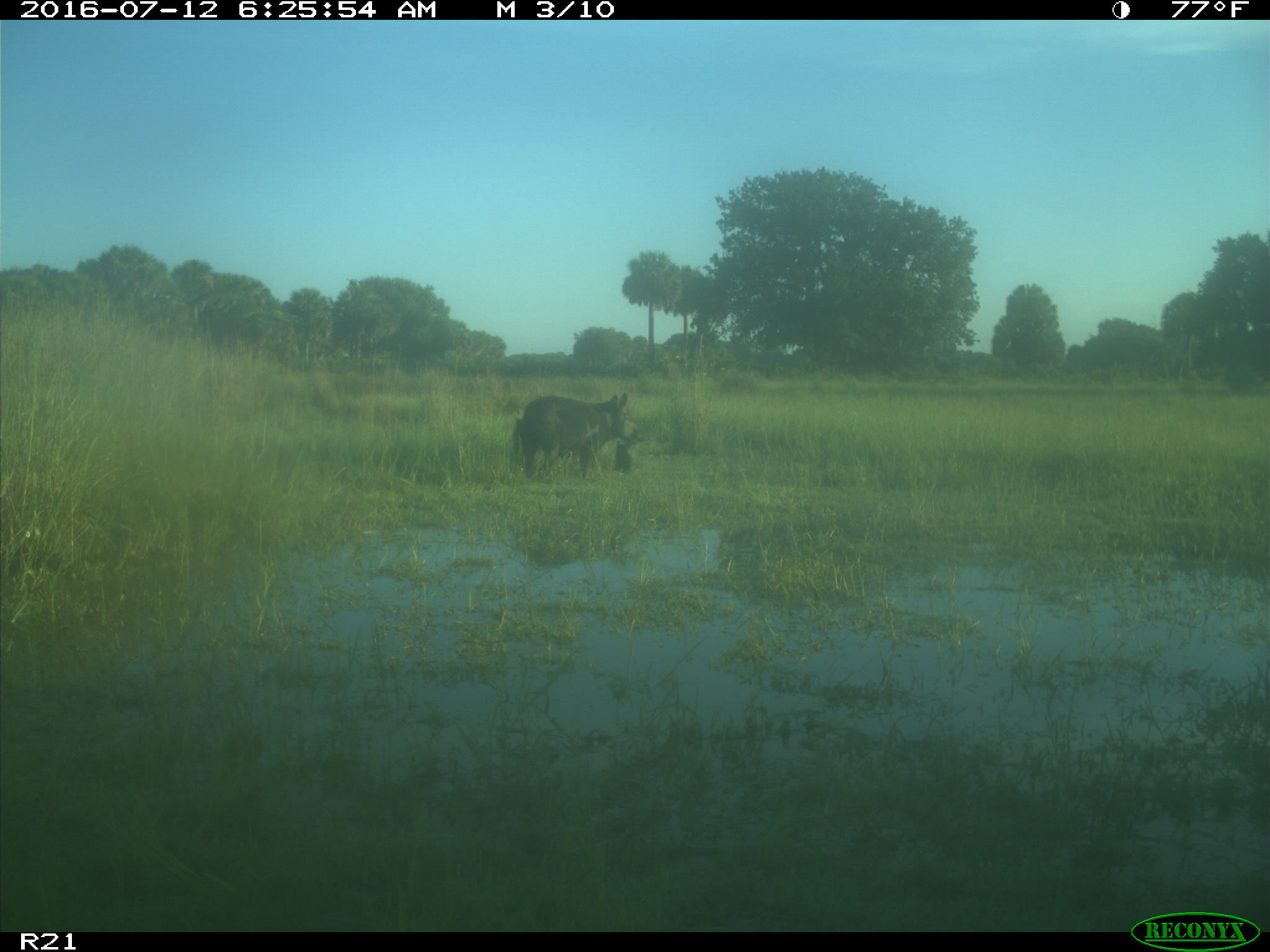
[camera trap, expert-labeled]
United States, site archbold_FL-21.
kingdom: Animalia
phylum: Chordata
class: Mammalia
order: Artiodactyla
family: Suidae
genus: Sus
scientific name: Sus scrofa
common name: wild boar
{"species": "Sus scrofa (wild boar)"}